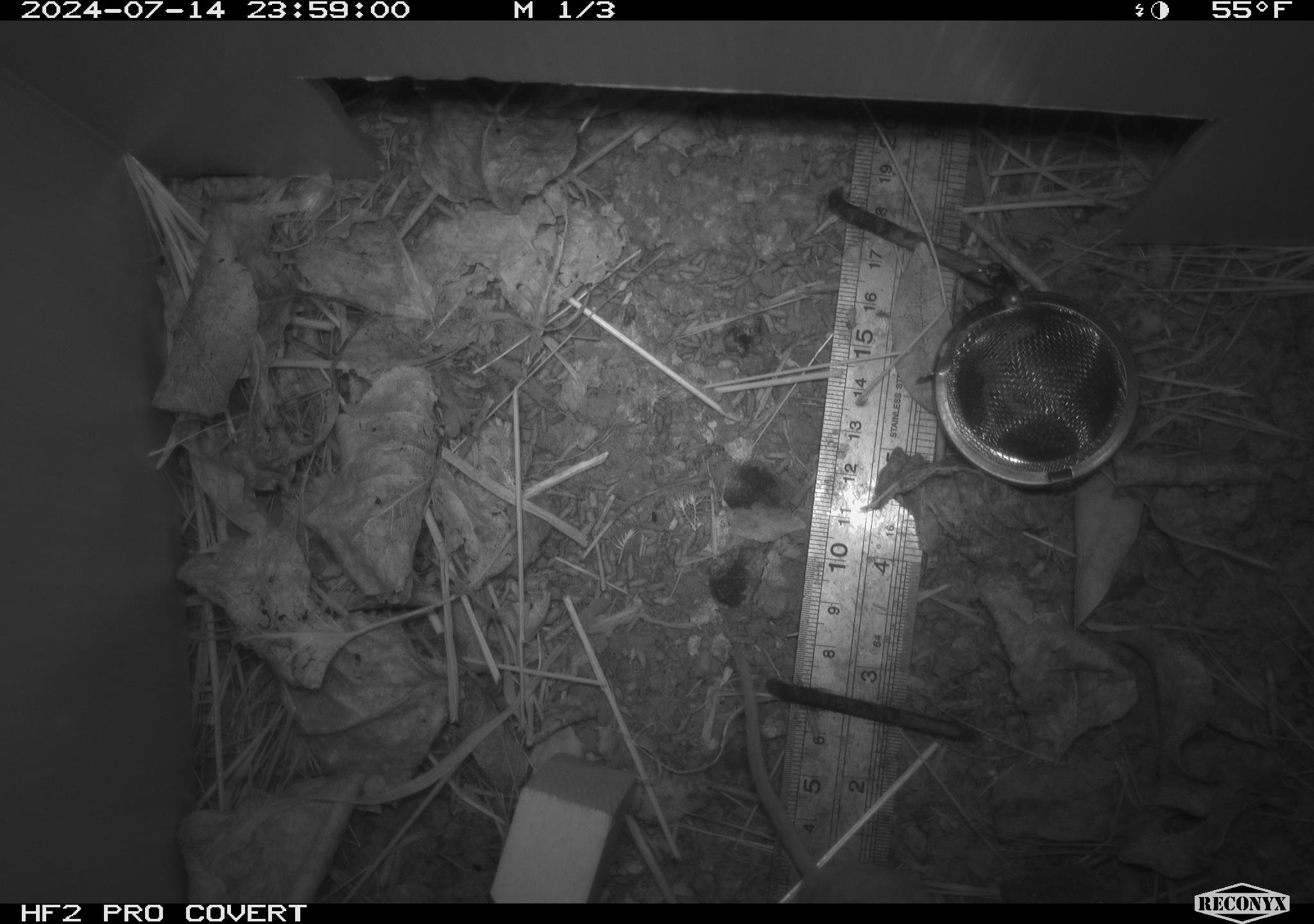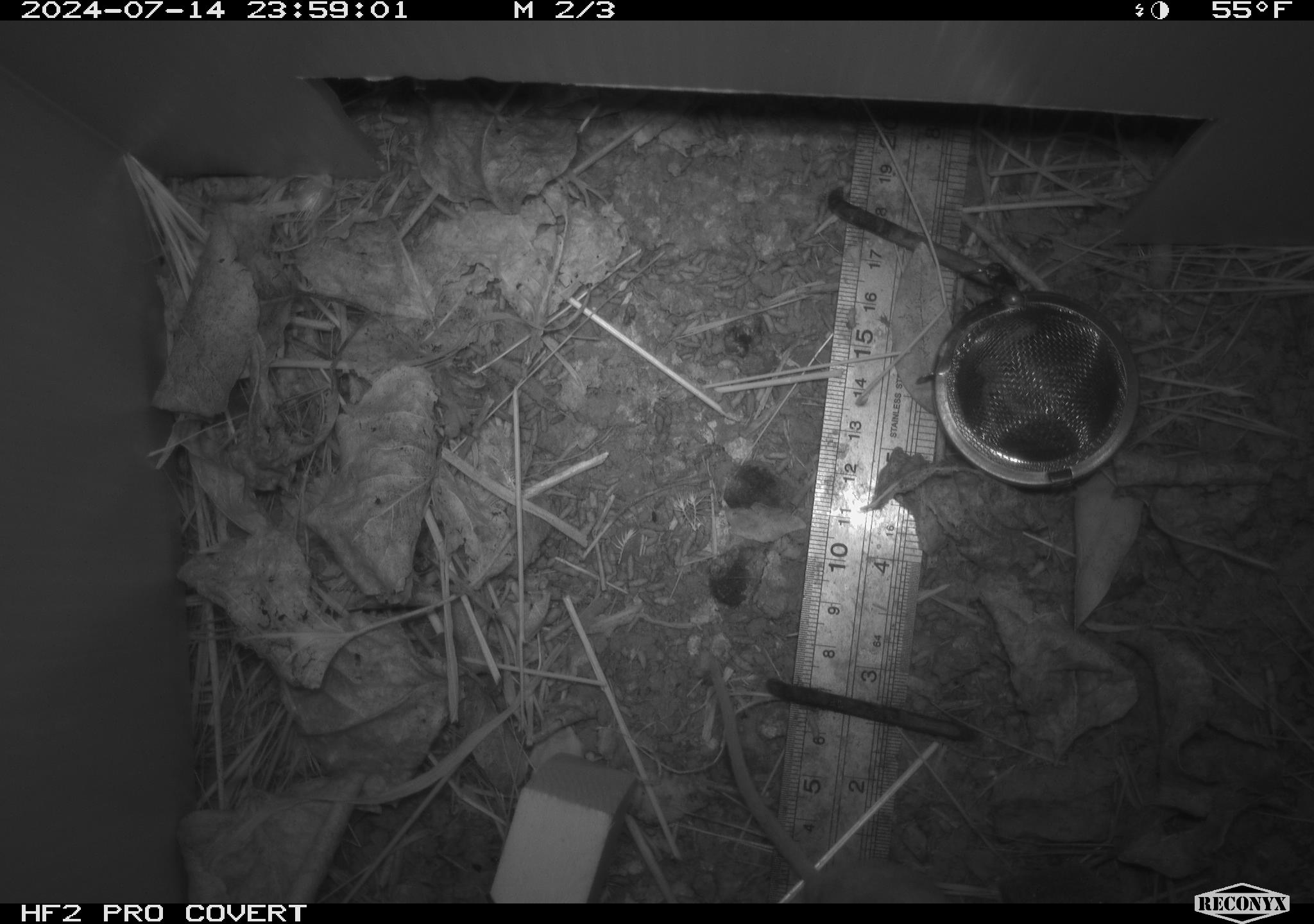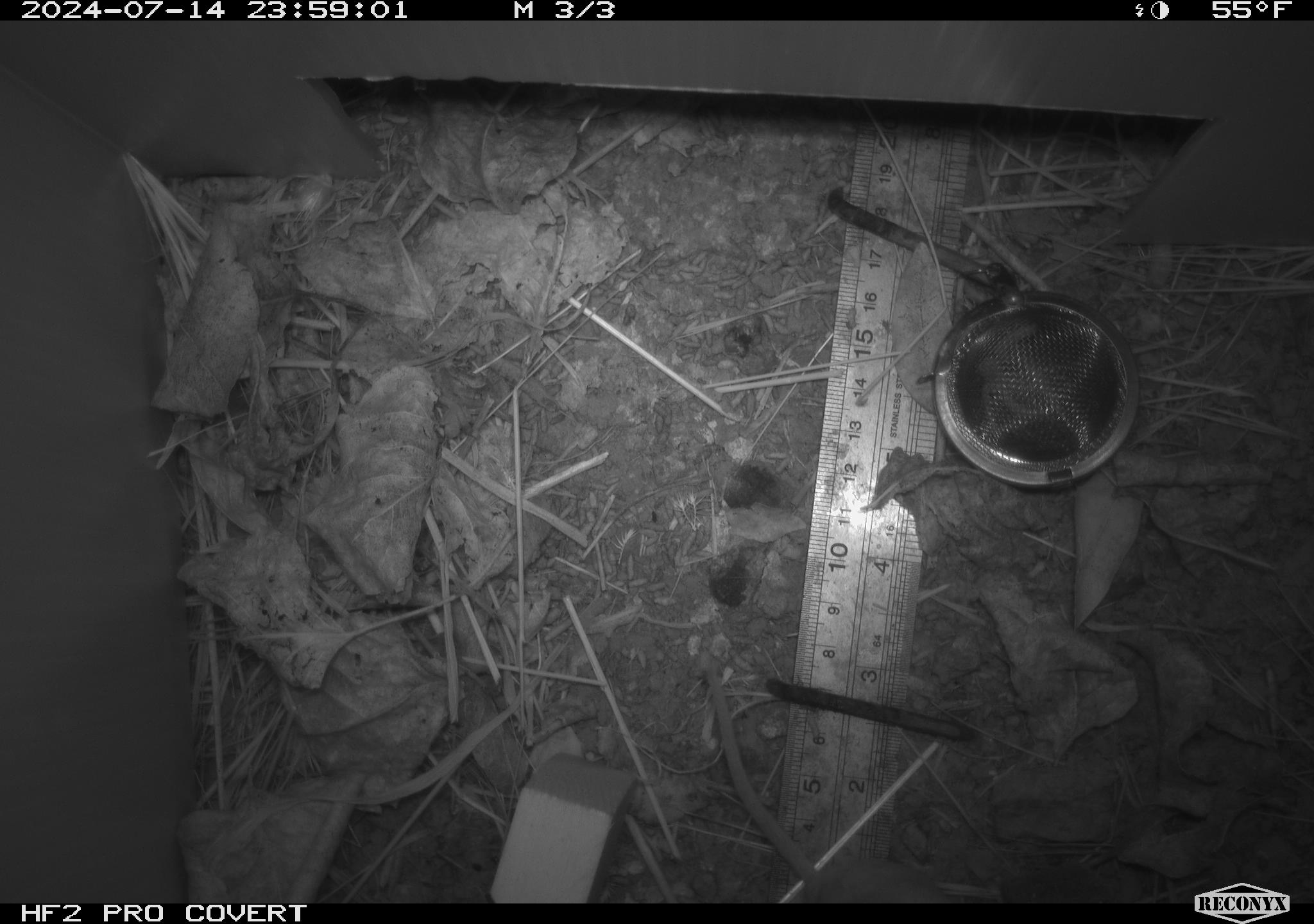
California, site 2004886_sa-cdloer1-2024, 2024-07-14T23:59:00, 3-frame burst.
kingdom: Animalia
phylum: Chordata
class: Mammalia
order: Rodentia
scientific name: Rodentia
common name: mouse species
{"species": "mouse species (Rodentia)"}